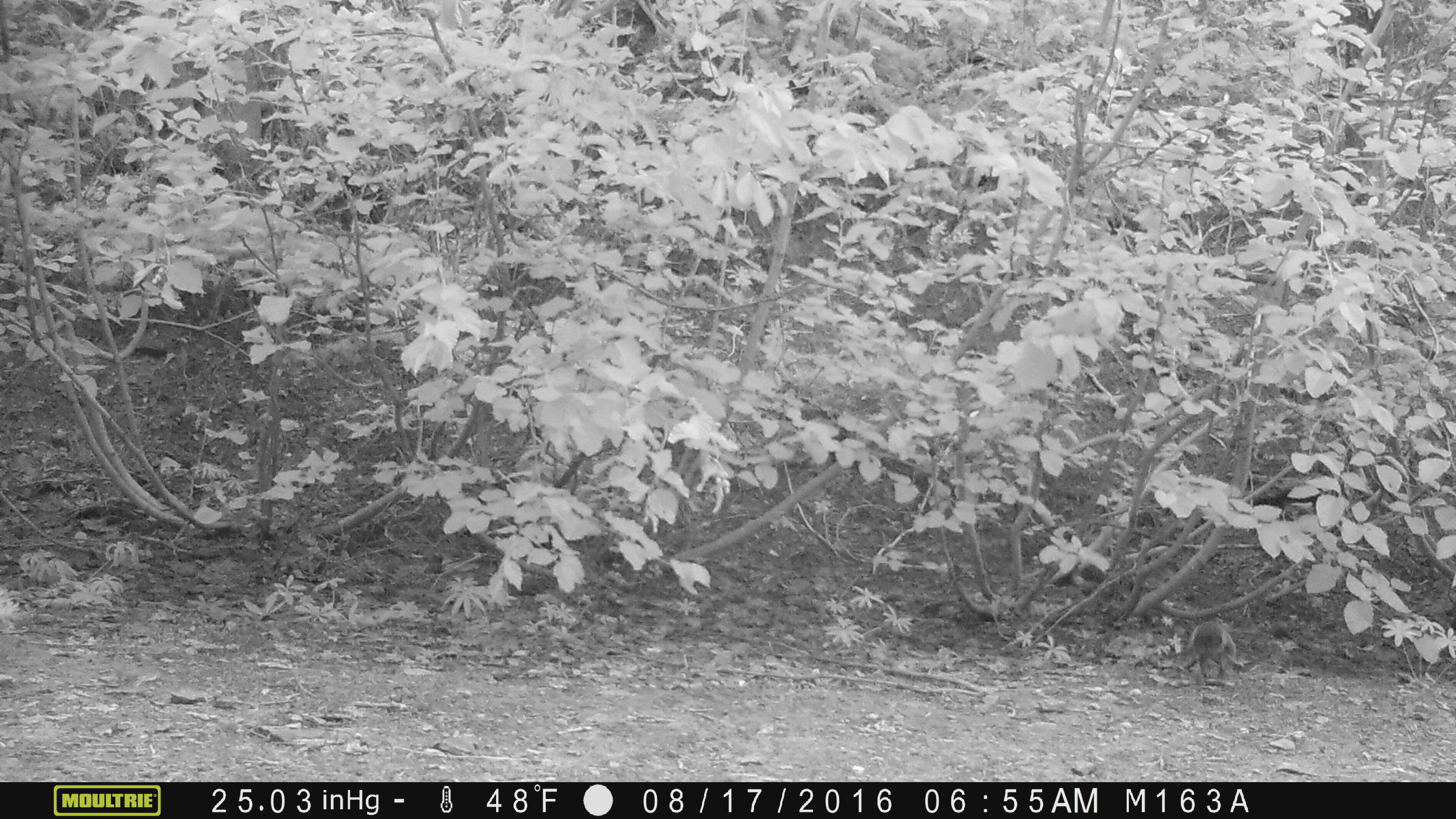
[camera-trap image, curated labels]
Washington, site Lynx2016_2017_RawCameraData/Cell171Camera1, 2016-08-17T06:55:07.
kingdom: Animalia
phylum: Chordata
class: Mammalia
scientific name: Mammalia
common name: small mammal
Small mammal (Mammalia). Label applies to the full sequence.